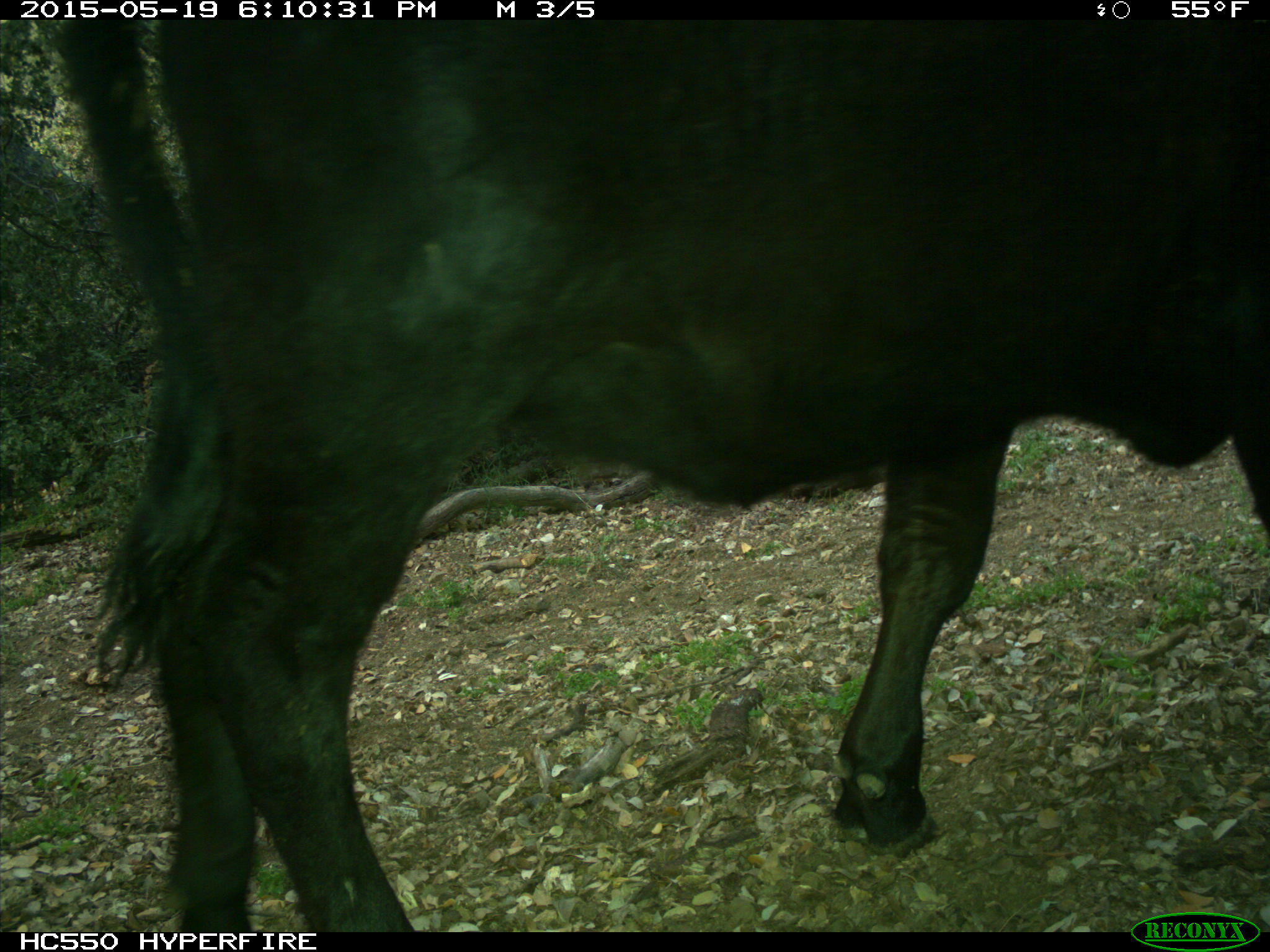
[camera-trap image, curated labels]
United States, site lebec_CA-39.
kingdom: Animalia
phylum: Chordata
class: Mammalia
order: Artiodactyla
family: Bovidae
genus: Bos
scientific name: Bos taurus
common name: domestic cow